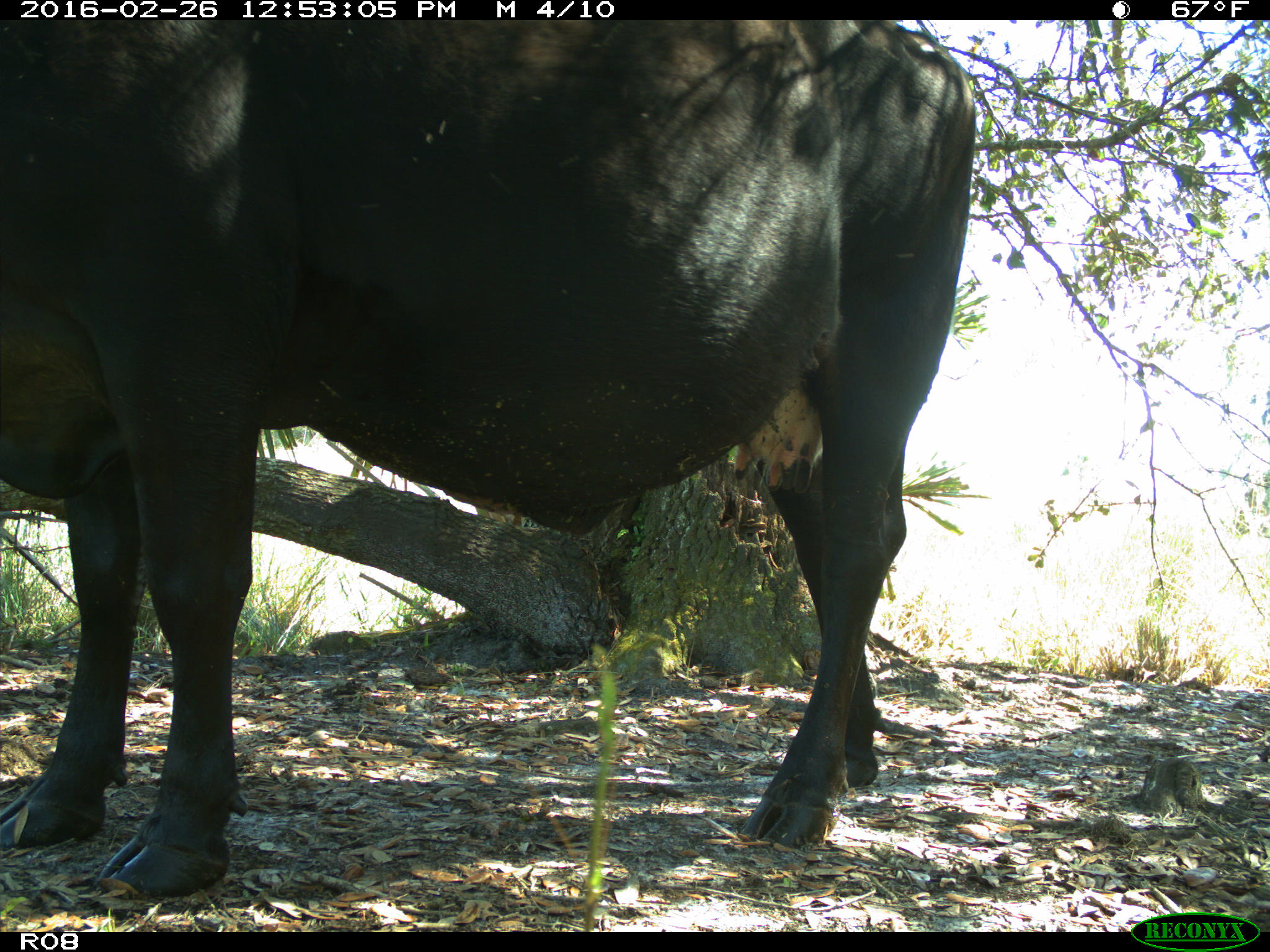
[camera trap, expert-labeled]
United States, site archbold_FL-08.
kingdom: Animalia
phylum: Chordata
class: Mammalia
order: Artiodactyla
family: Bovidae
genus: Bos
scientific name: Bos taurus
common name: domestic cow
Bos taurus (domestic cow).